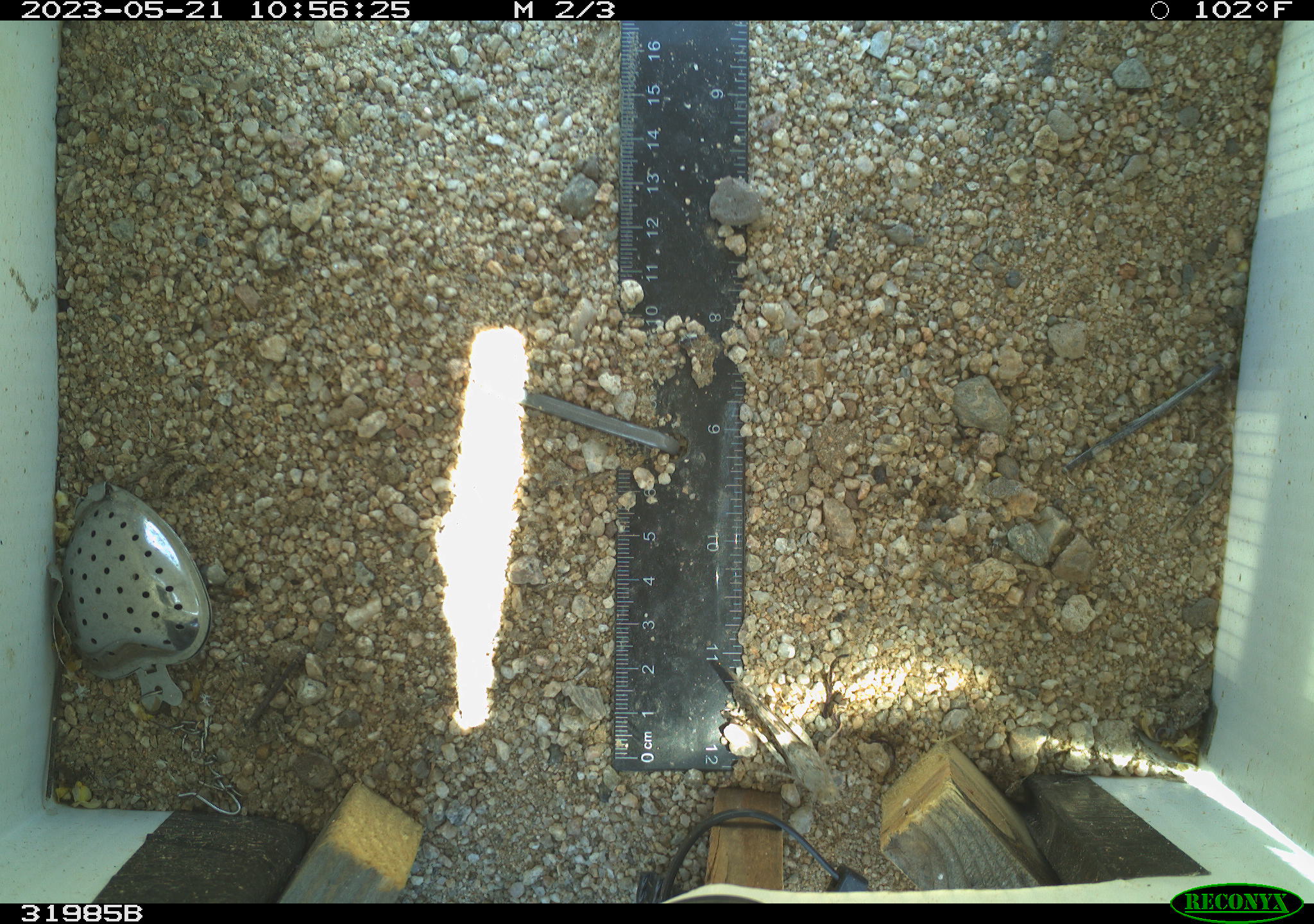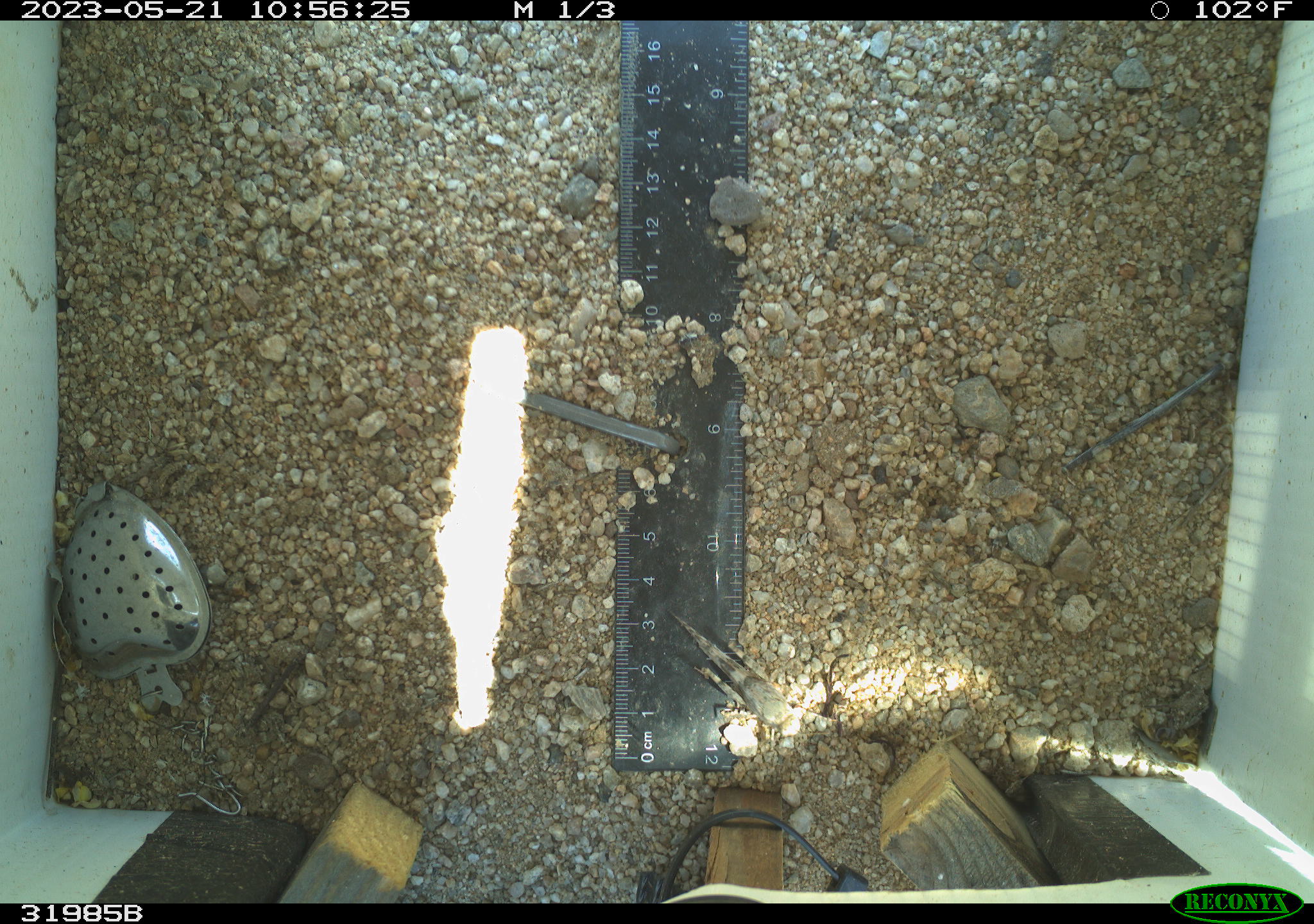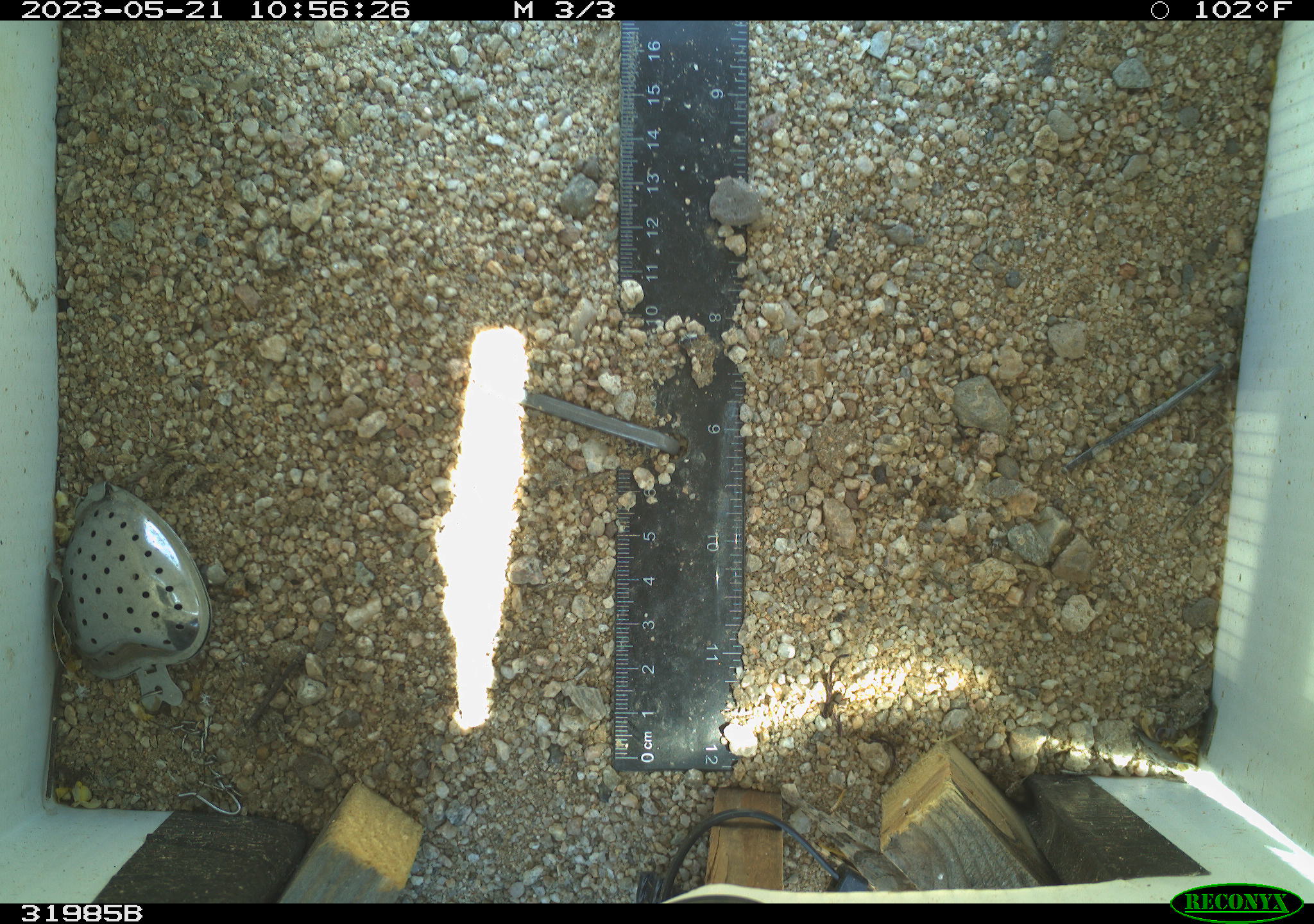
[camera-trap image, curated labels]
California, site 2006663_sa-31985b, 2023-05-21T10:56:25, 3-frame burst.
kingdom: Animalia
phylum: Arthropoda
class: Insecta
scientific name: Insecta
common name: insect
Insect (Insecta).